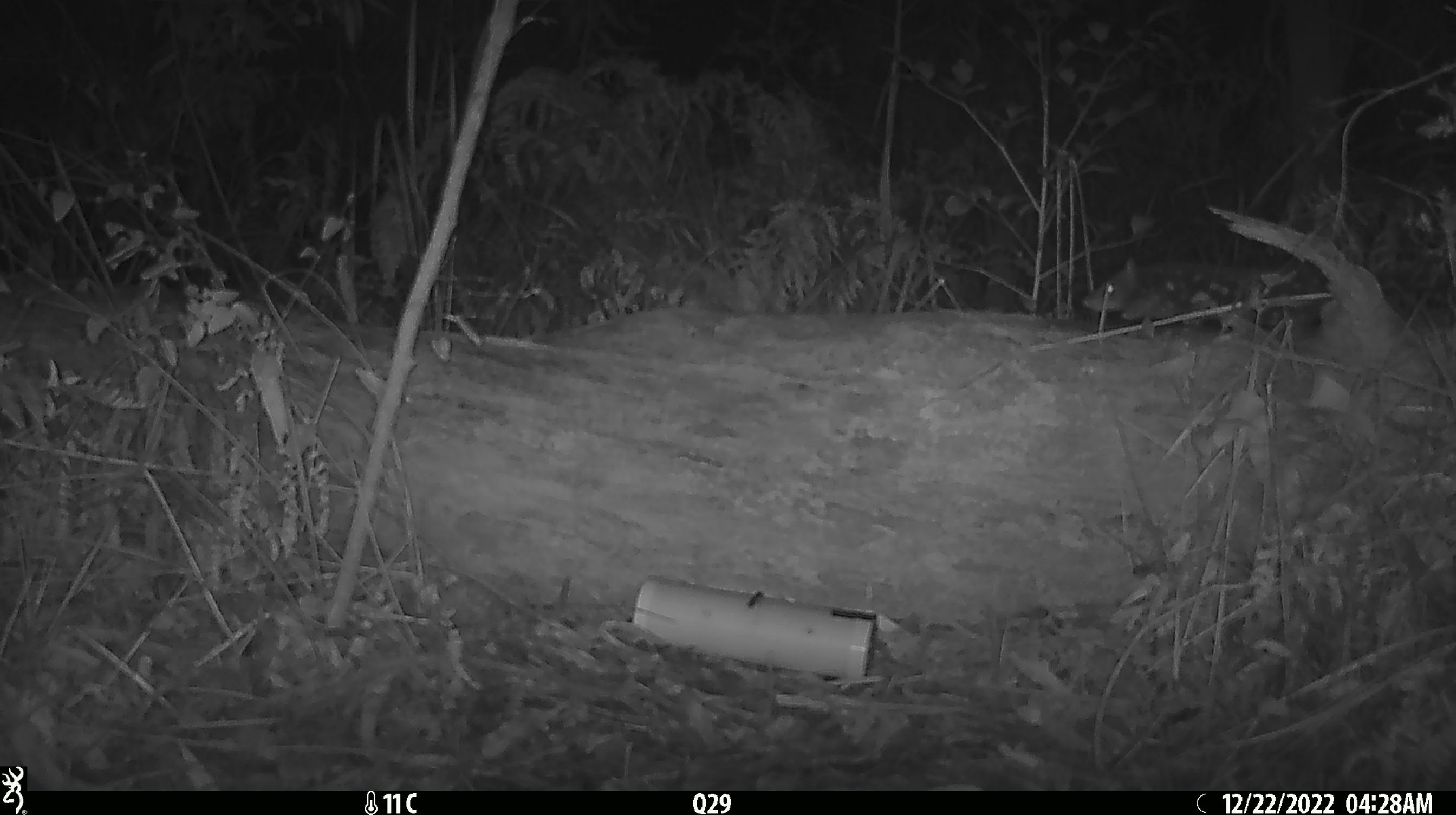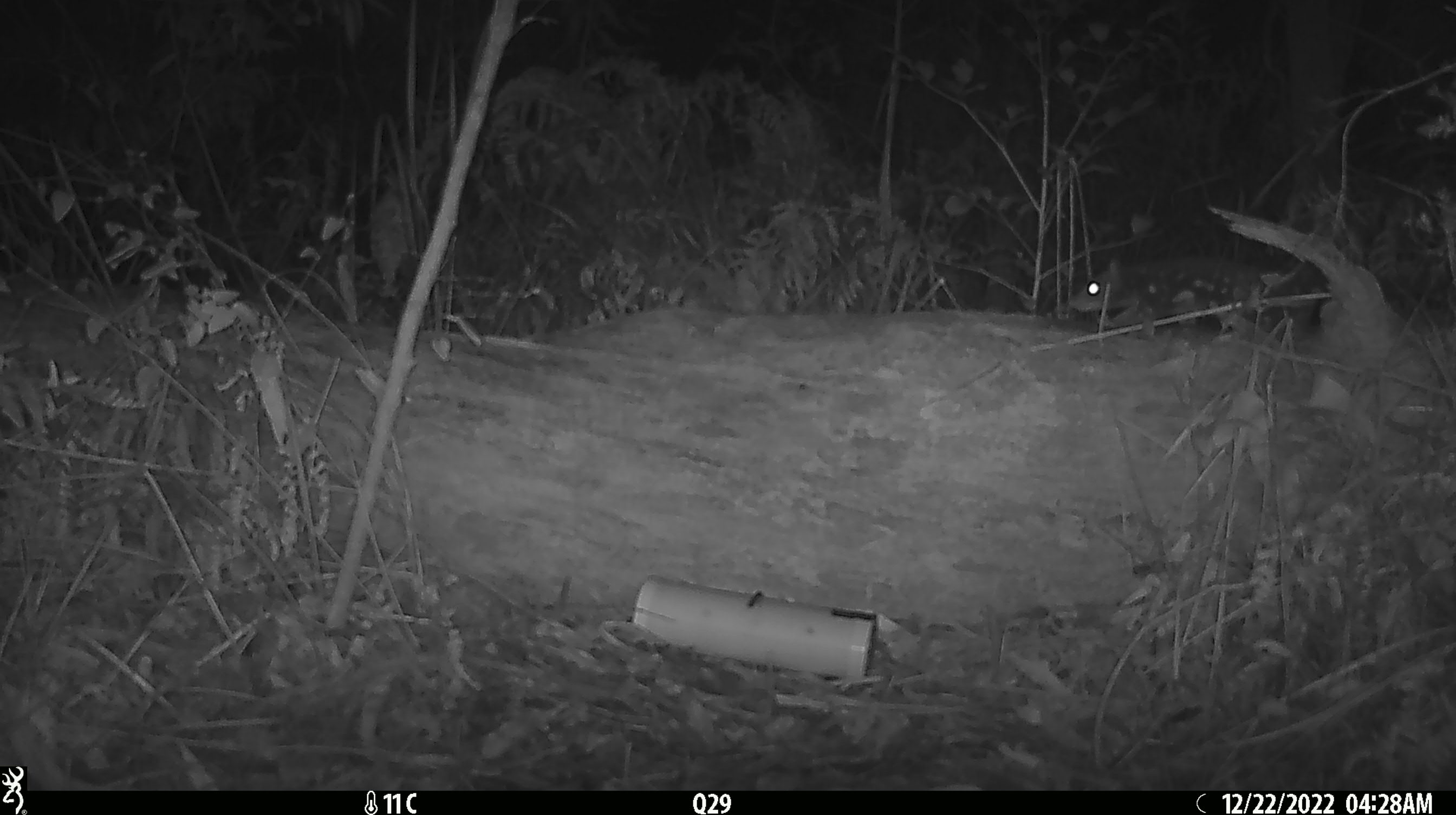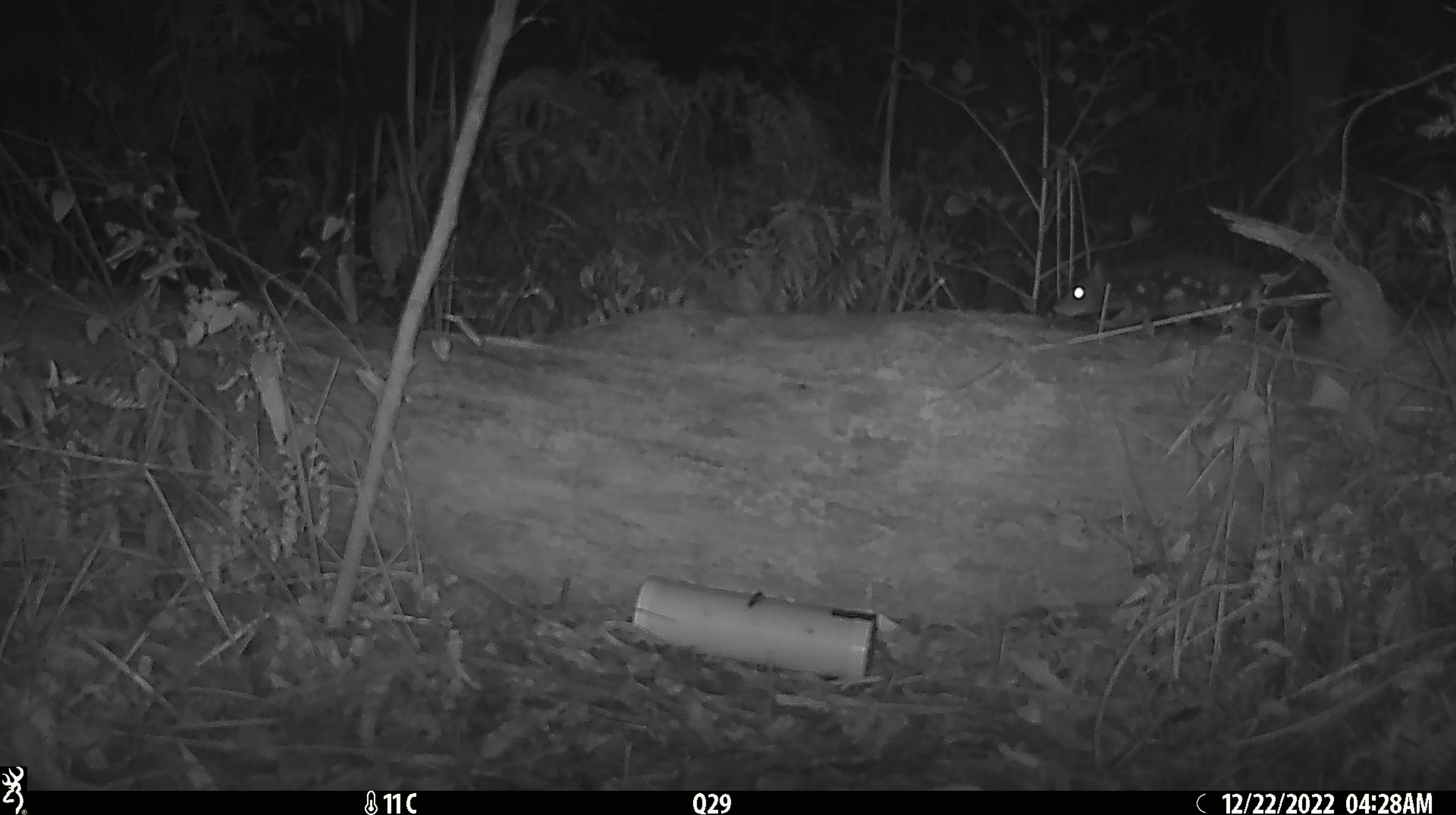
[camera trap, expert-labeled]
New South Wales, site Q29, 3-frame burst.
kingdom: Animalia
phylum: Chordata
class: Mammalia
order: Dasyuromorphia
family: Dasyuridae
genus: Dasyurus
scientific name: Dasyurus maculatus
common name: spotted-tailed quoll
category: quoll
Quoll (spotted-tailed quoll) (Dasyurus maculatus).